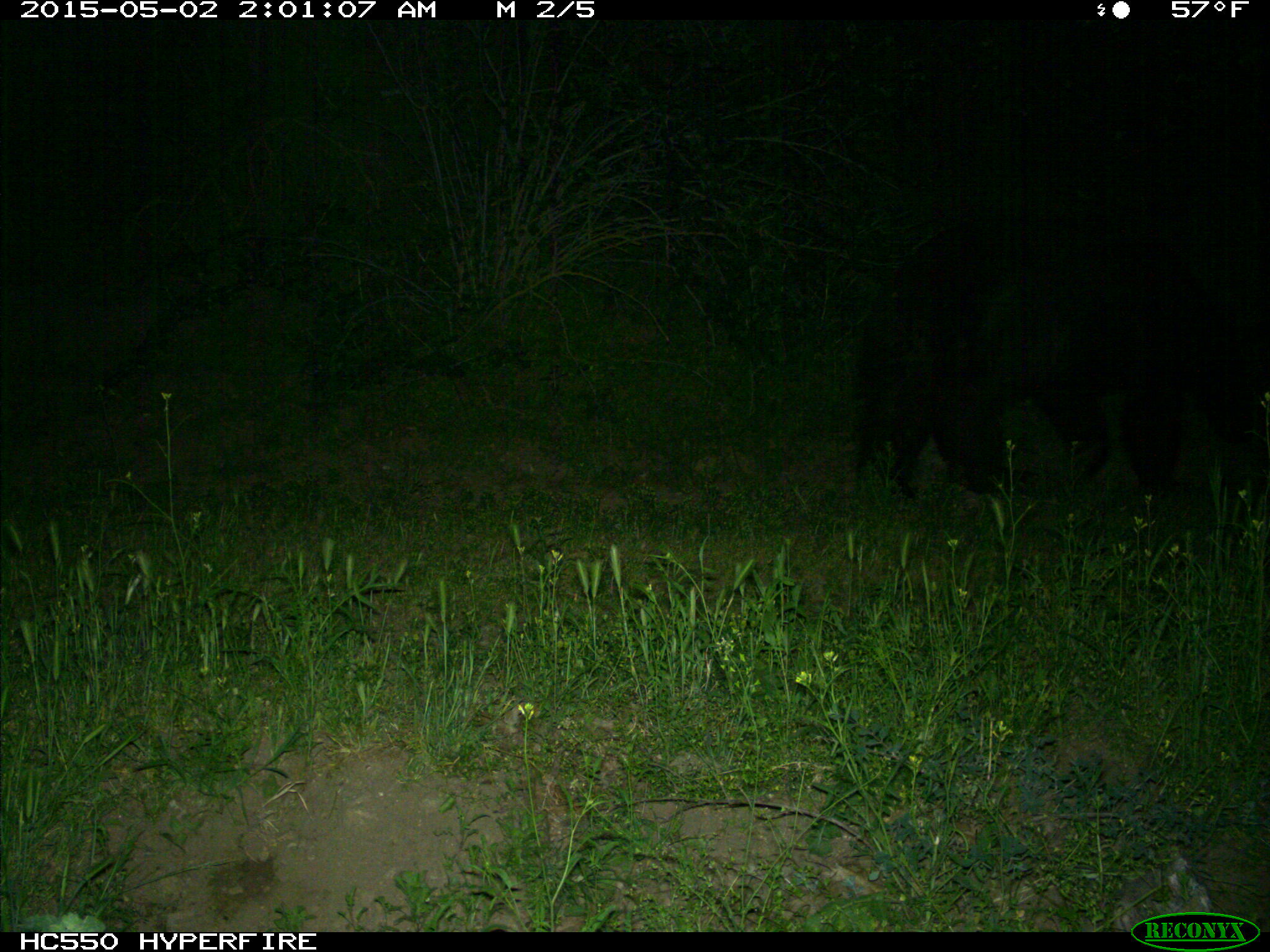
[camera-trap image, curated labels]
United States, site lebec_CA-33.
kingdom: Animalia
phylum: Chordata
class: Mammalia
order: Carnivora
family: Ursidae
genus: Ursus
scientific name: Ursus americanus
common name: american black bear